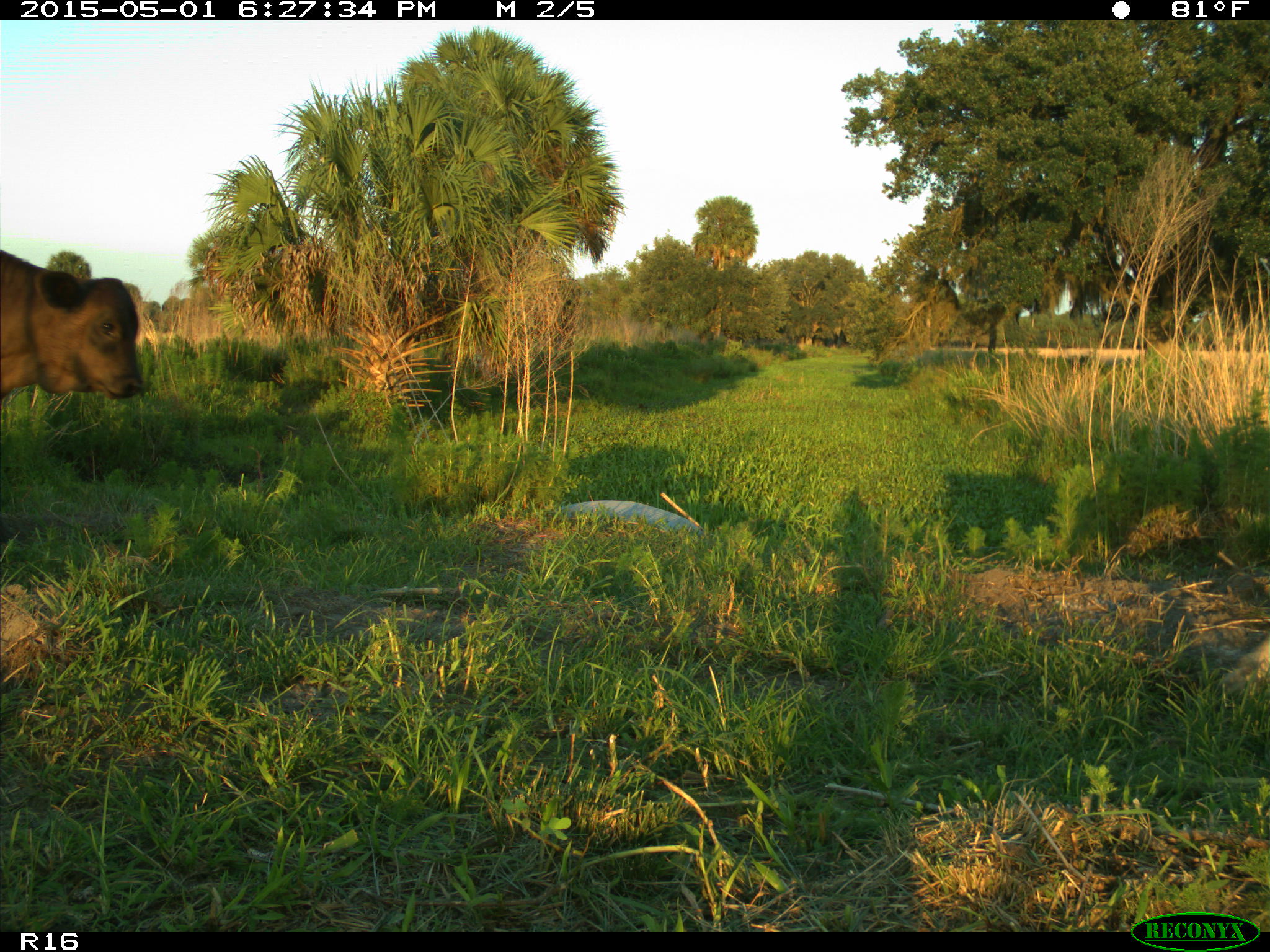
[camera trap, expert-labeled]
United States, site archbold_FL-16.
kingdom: Animalia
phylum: Chordata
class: Mammalia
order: Artiodactyla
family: Bovidae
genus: Bos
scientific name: Bos taurus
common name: domestic cow